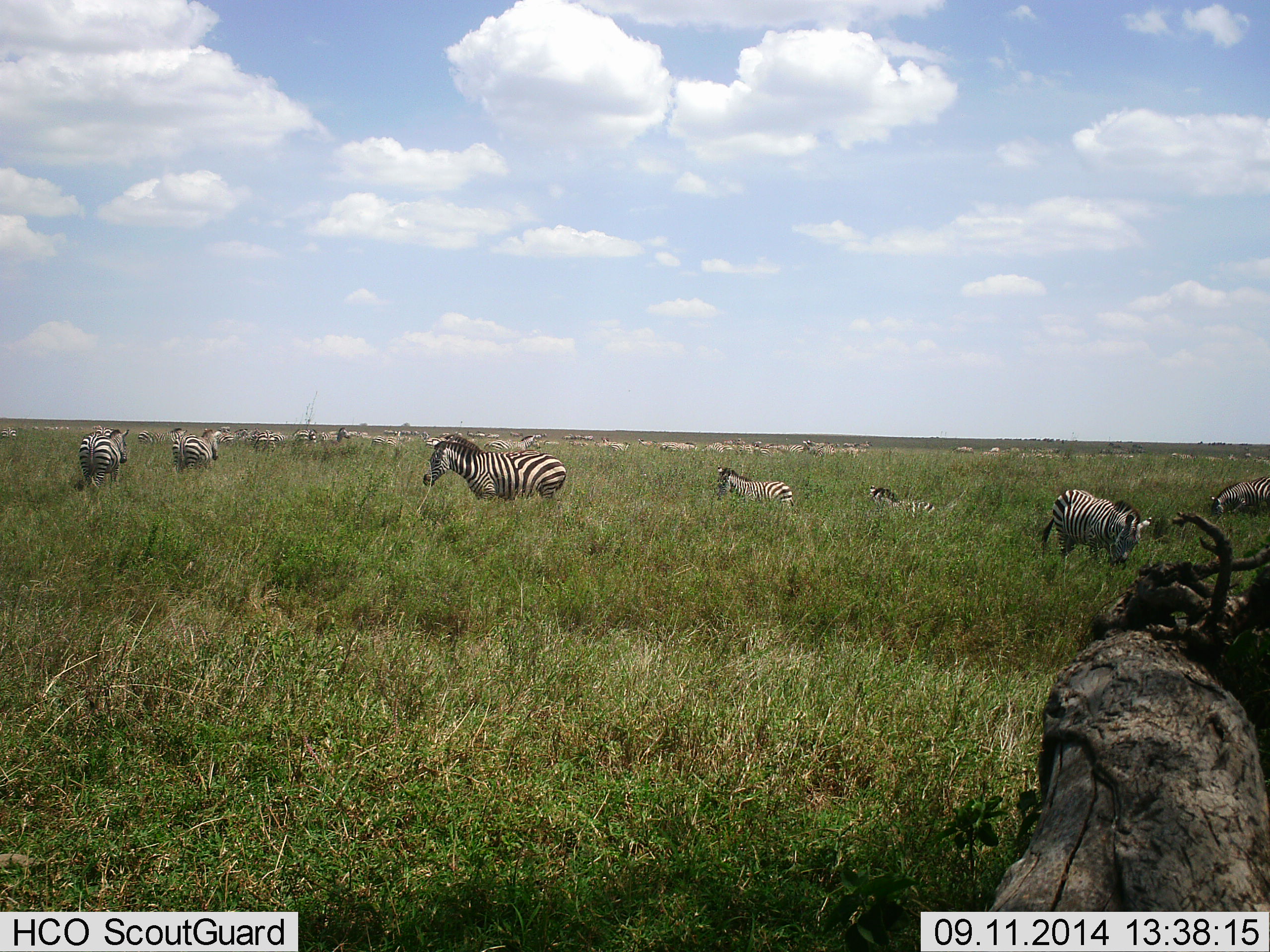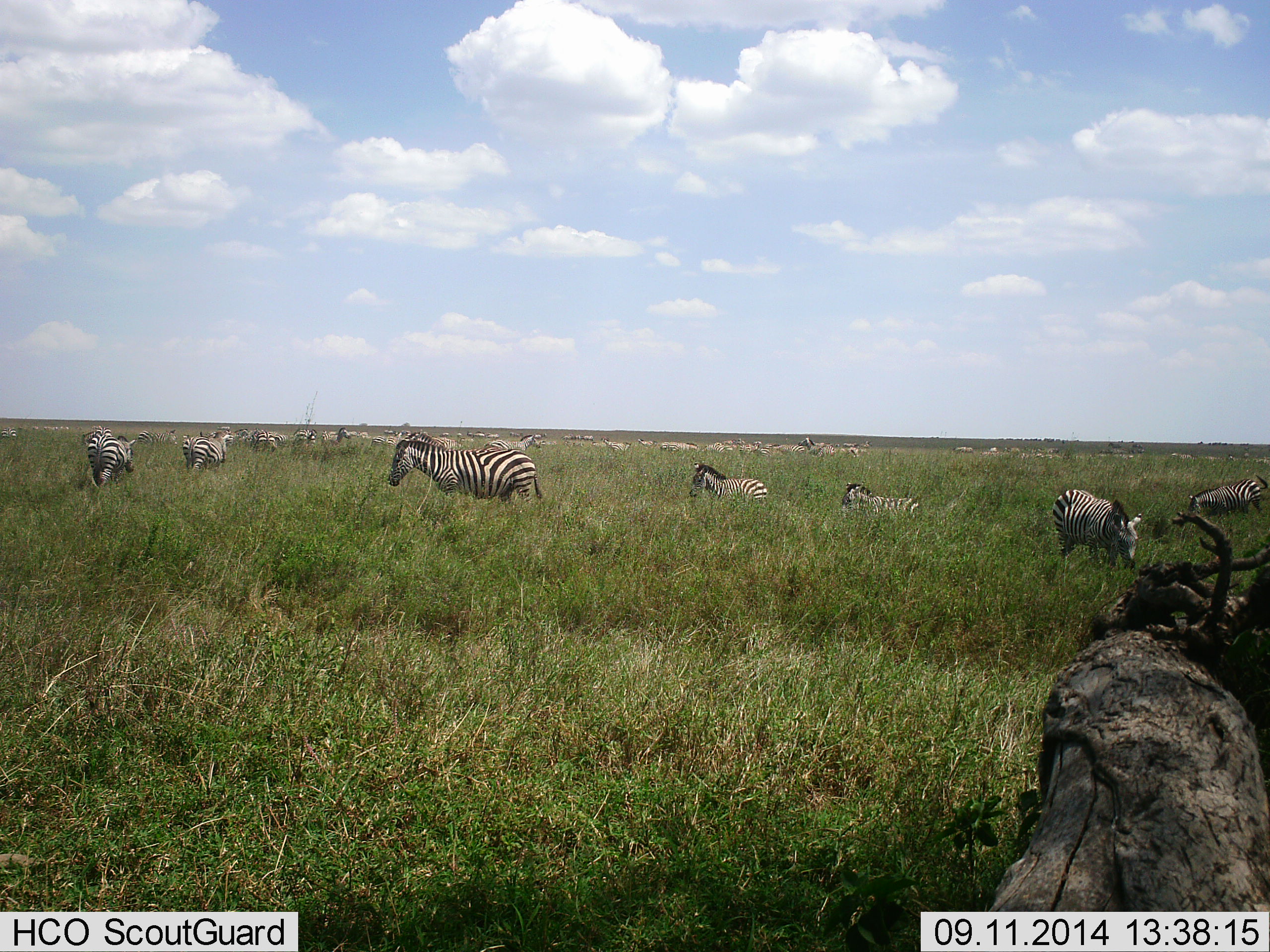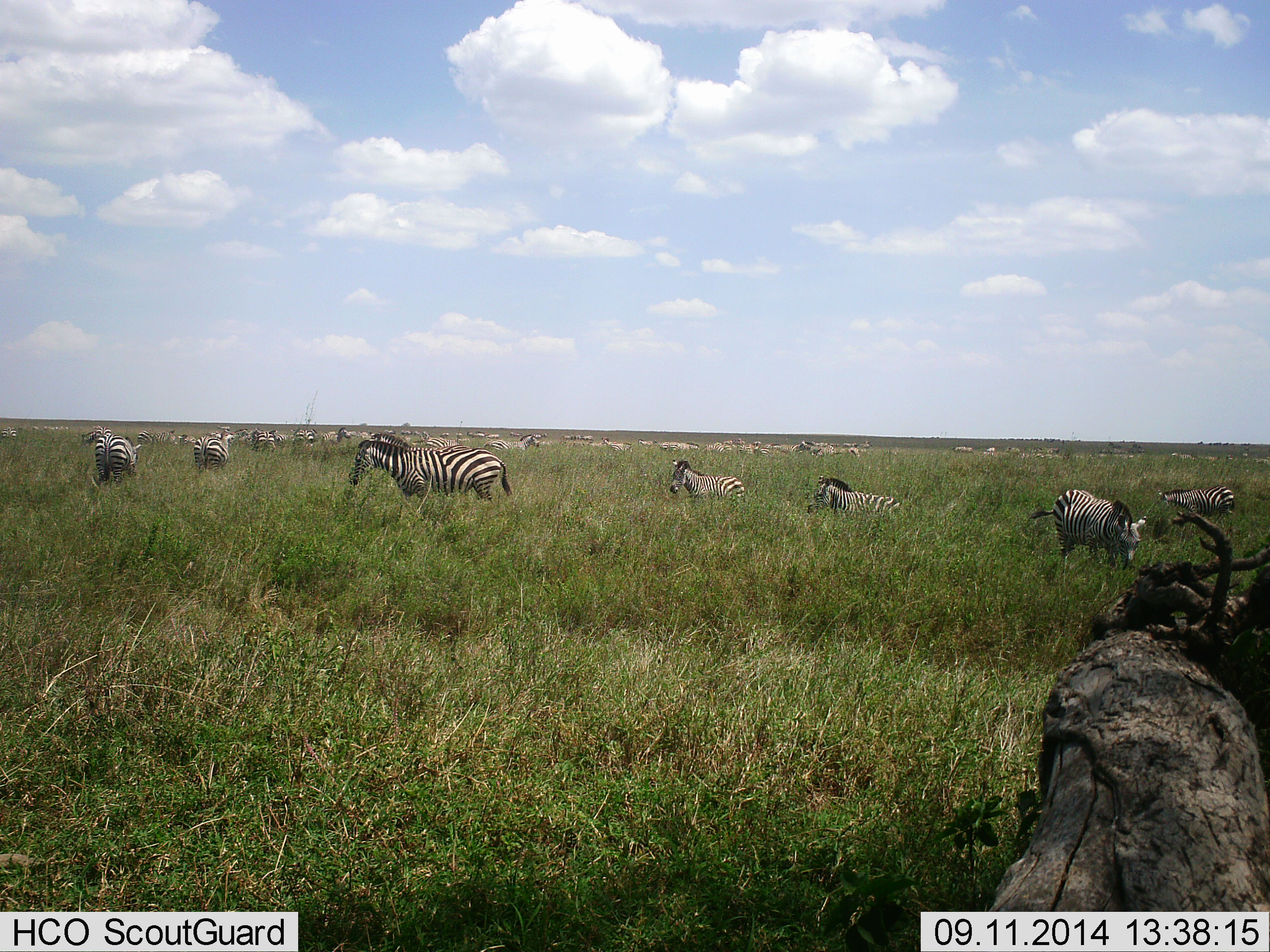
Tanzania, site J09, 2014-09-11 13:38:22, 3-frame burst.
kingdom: Animalia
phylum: Chordata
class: Mammalia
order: Perissodactyla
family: Equidae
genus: Equus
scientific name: Equus quagga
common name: plains zebra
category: zebra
Zebra (plains zebra) (Equus quagga), count 11-50. Behavior (volunteer vote fractions): standing 20%, resting 20%, moving 80%, interacting 10%. Young present (vote fraction): 20%. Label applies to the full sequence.